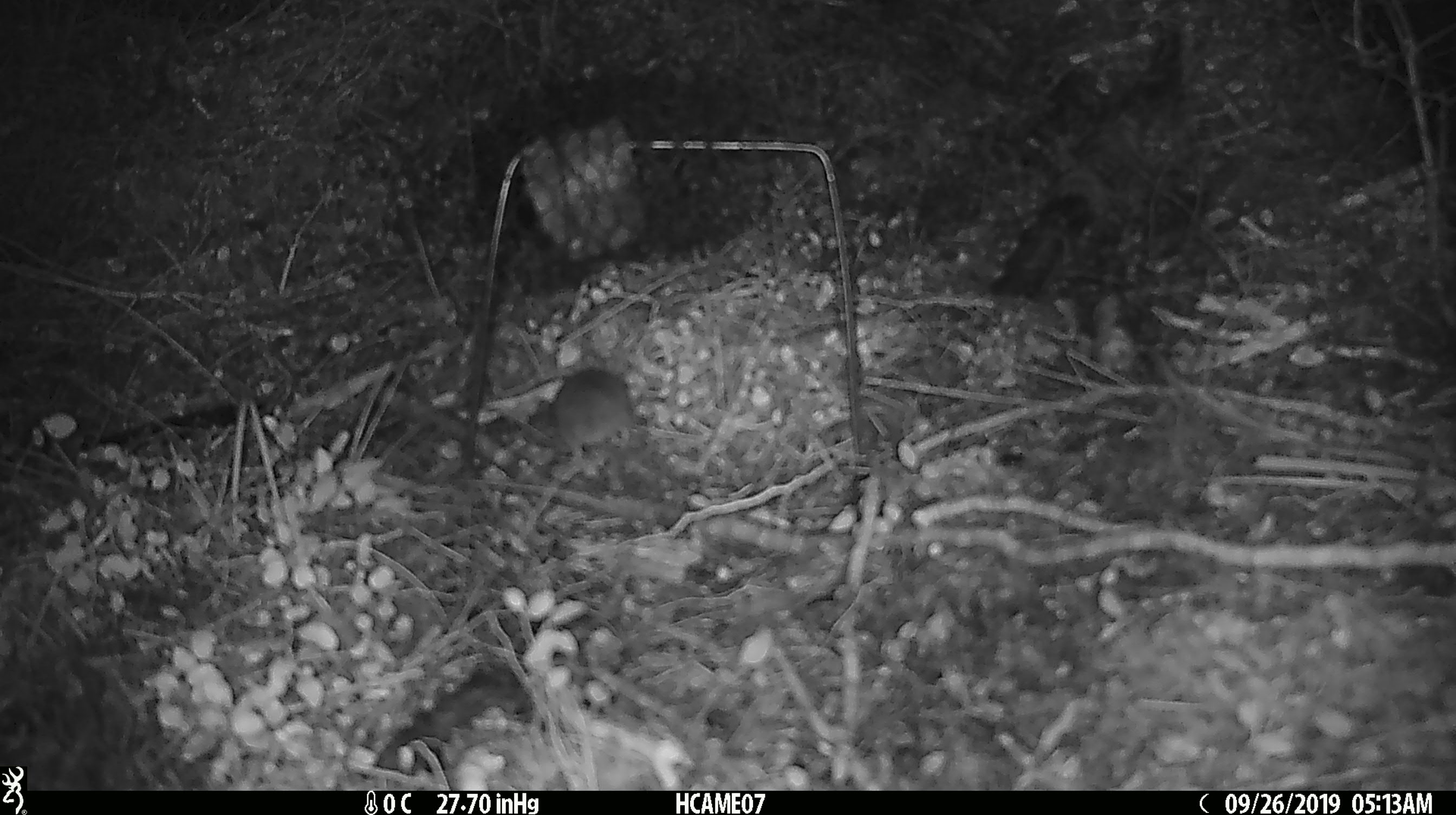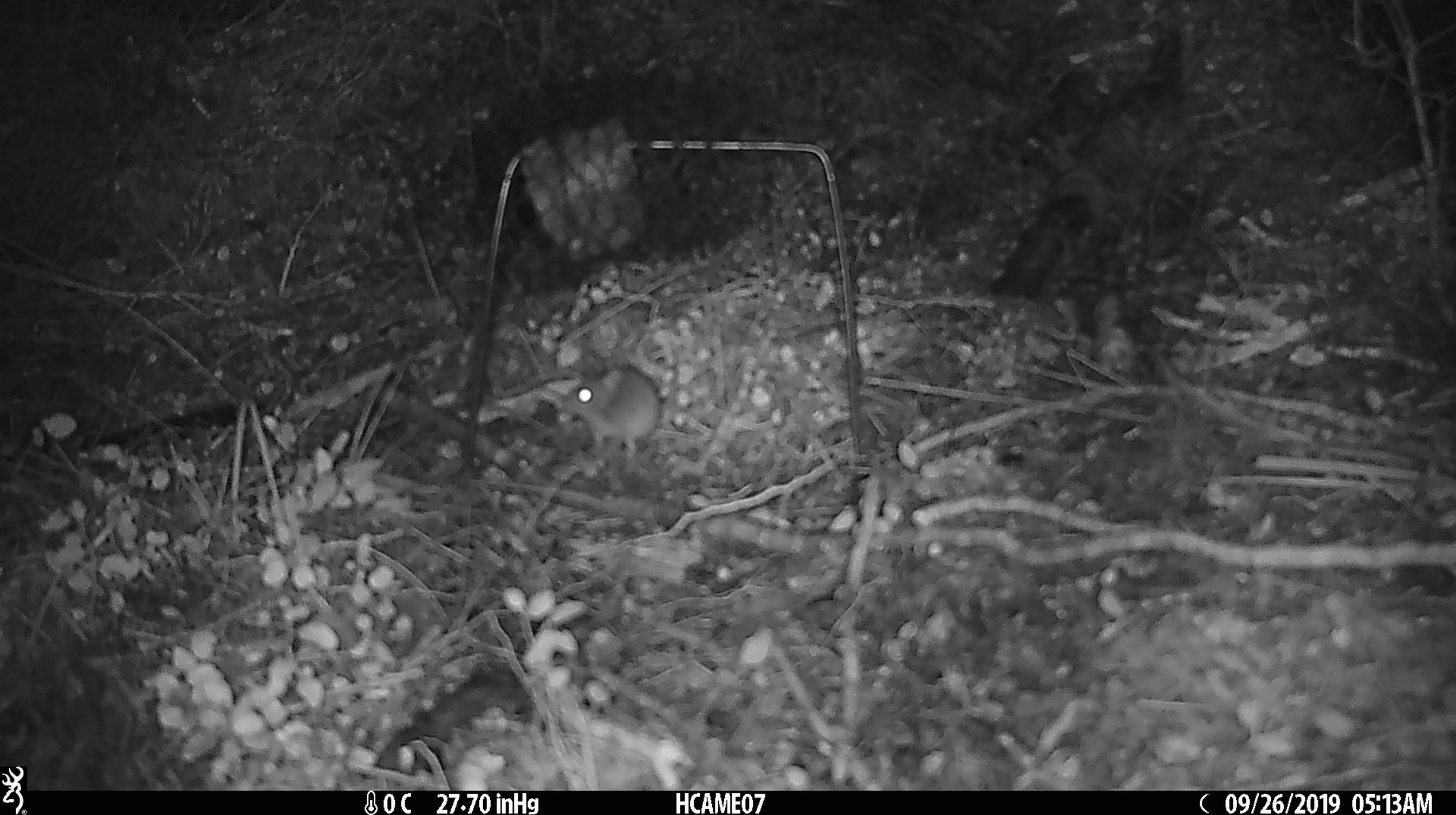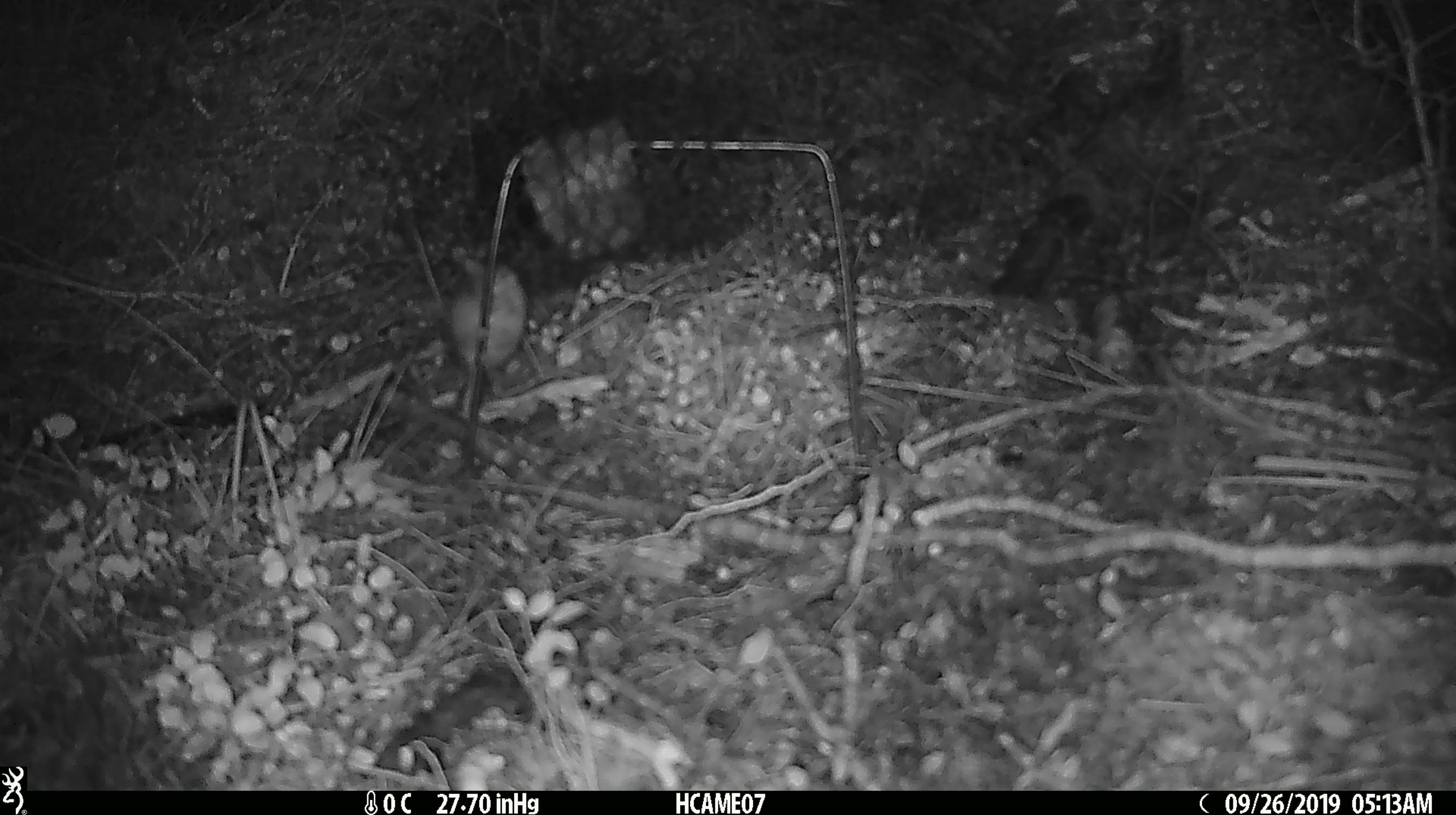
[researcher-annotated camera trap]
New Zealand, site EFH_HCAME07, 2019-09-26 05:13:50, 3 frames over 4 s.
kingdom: Animalia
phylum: Chordata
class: Mammalia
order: Rodentia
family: Muridae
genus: Mus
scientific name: Mus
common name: mouse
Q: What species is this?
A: Mouse (Mus).